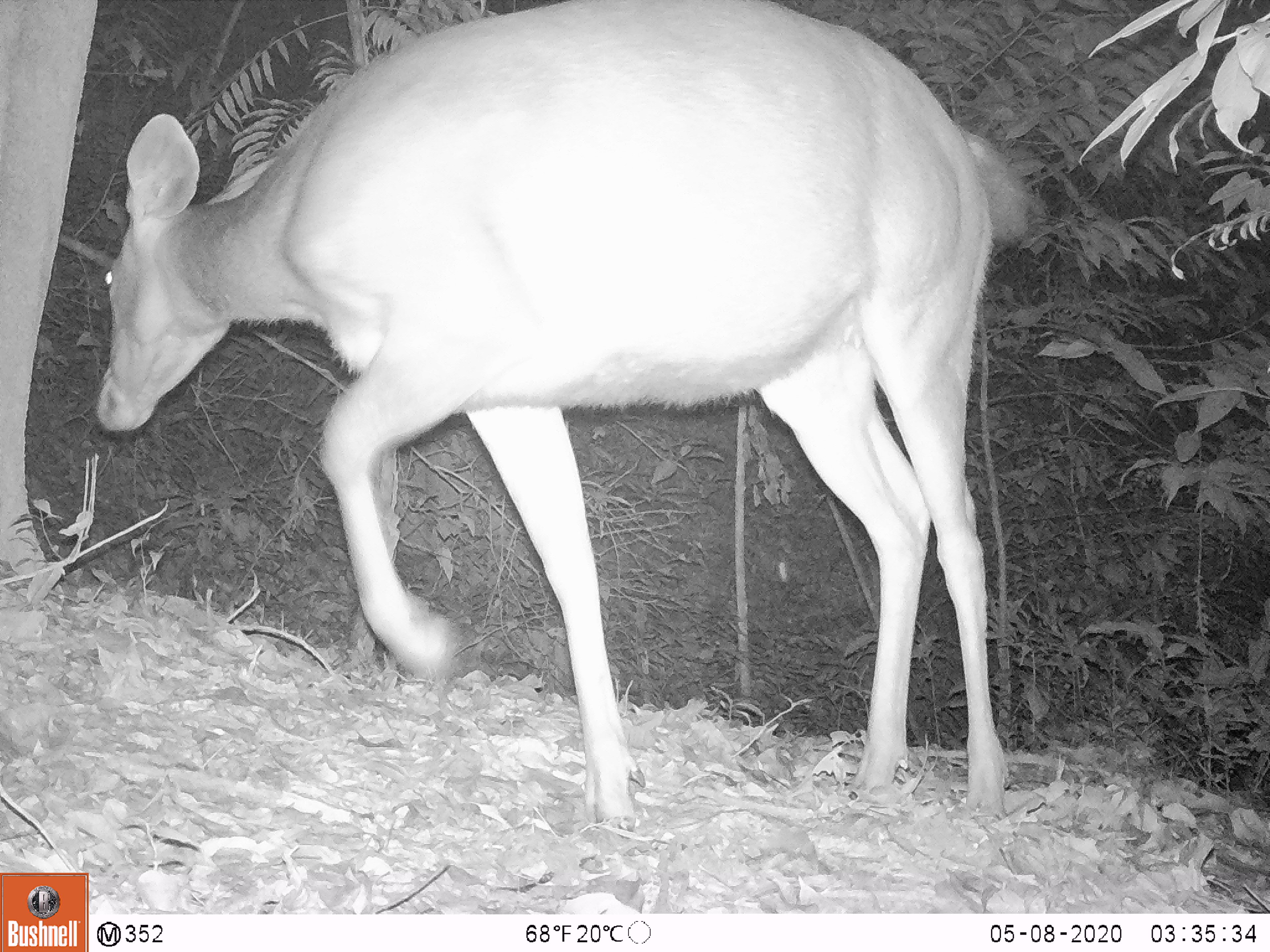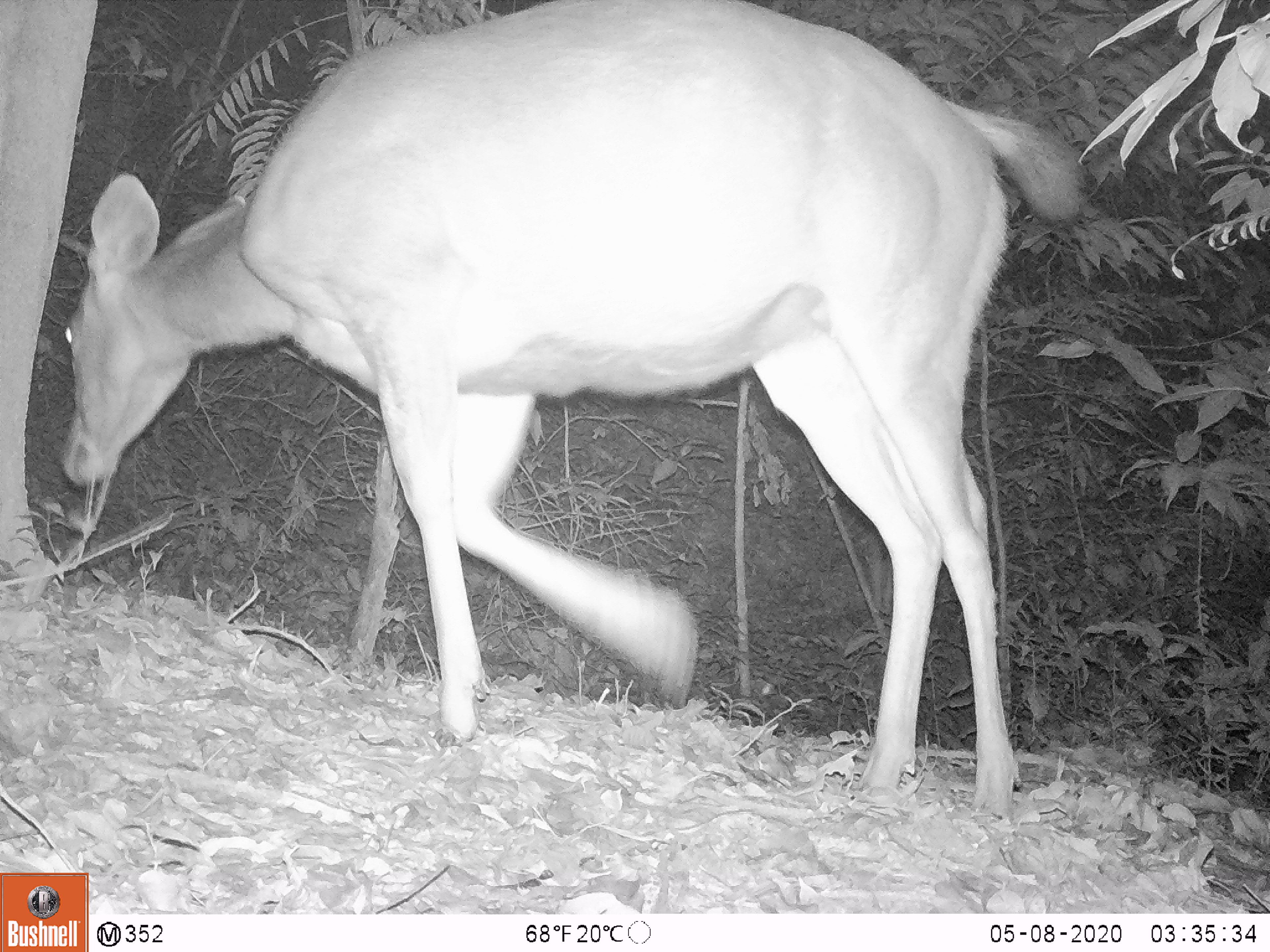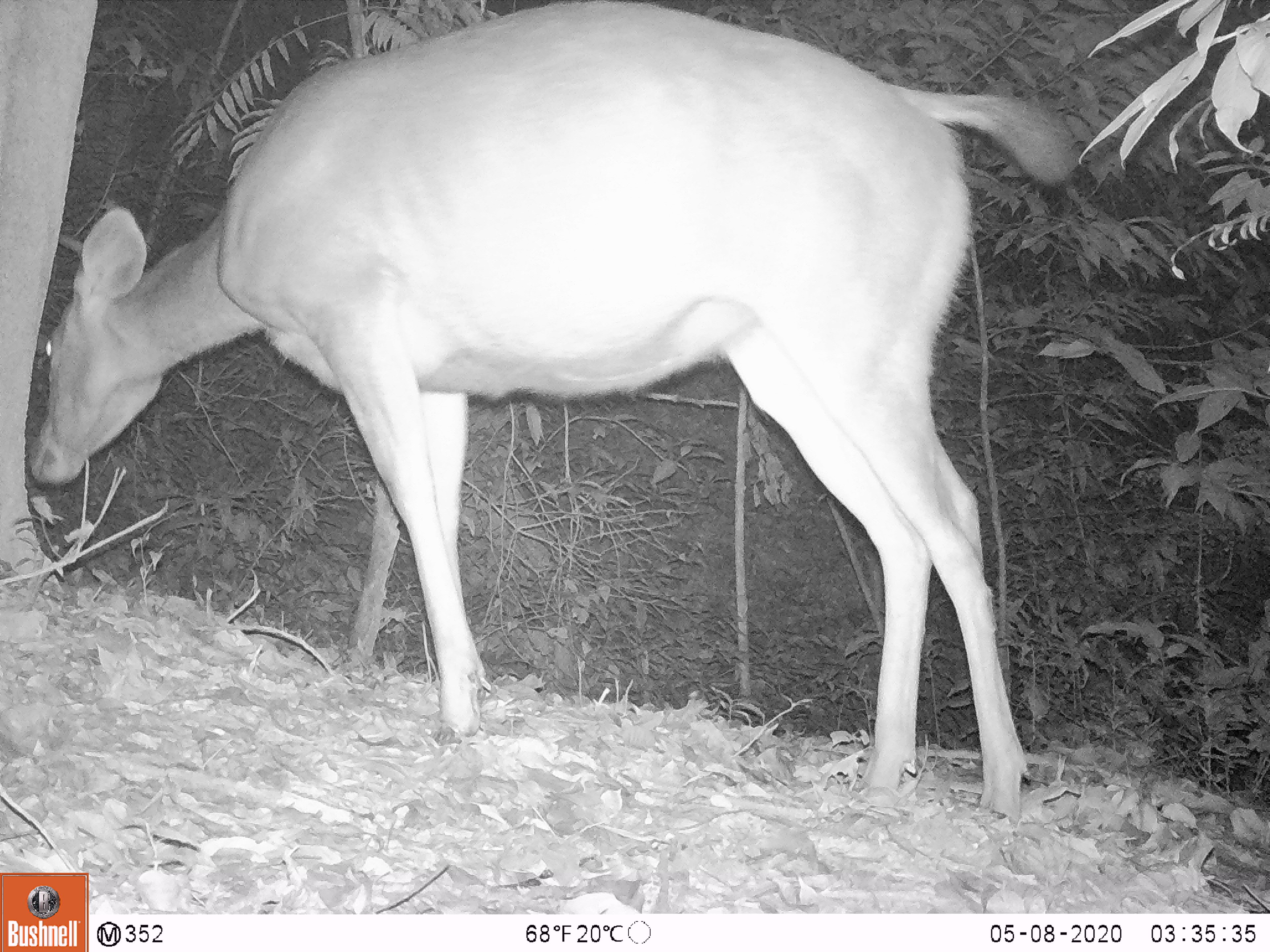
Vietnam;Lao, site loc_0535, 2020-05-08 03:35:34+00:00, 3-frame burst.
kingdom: Animalia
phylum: Chordata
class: Mammalia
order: Artiodactyla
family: Cervidae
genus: Rusa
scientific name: Rusa unicolor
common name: sambar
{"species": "sambar (Rusa unicolor)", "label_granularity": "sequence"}